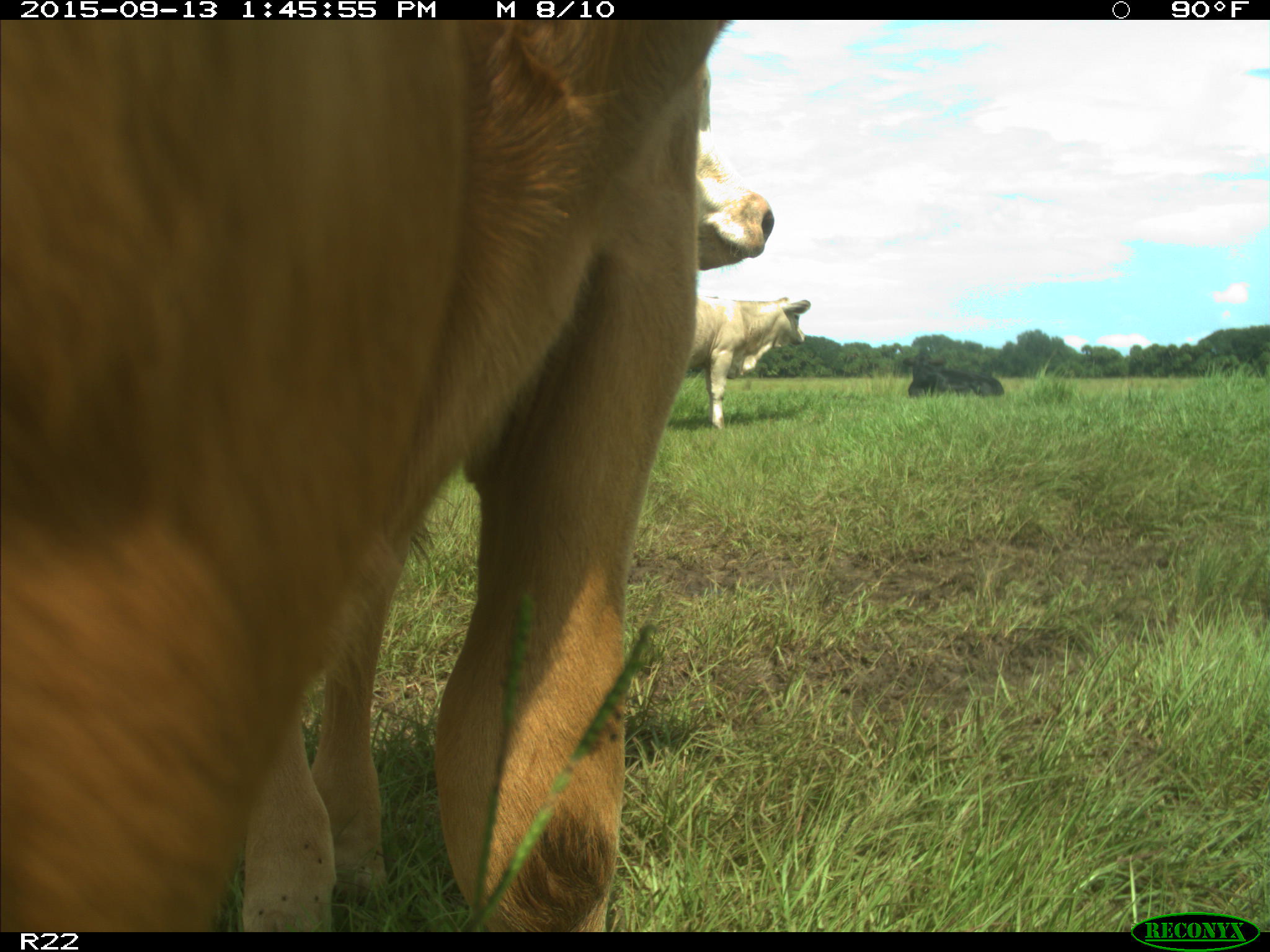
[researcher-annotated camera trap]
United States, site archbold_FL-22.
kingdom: Animalia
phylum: Chordata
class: Mammalia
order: Artiodactyla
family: Bovidae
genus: Bos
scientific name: Bos taurus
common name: domestic cow